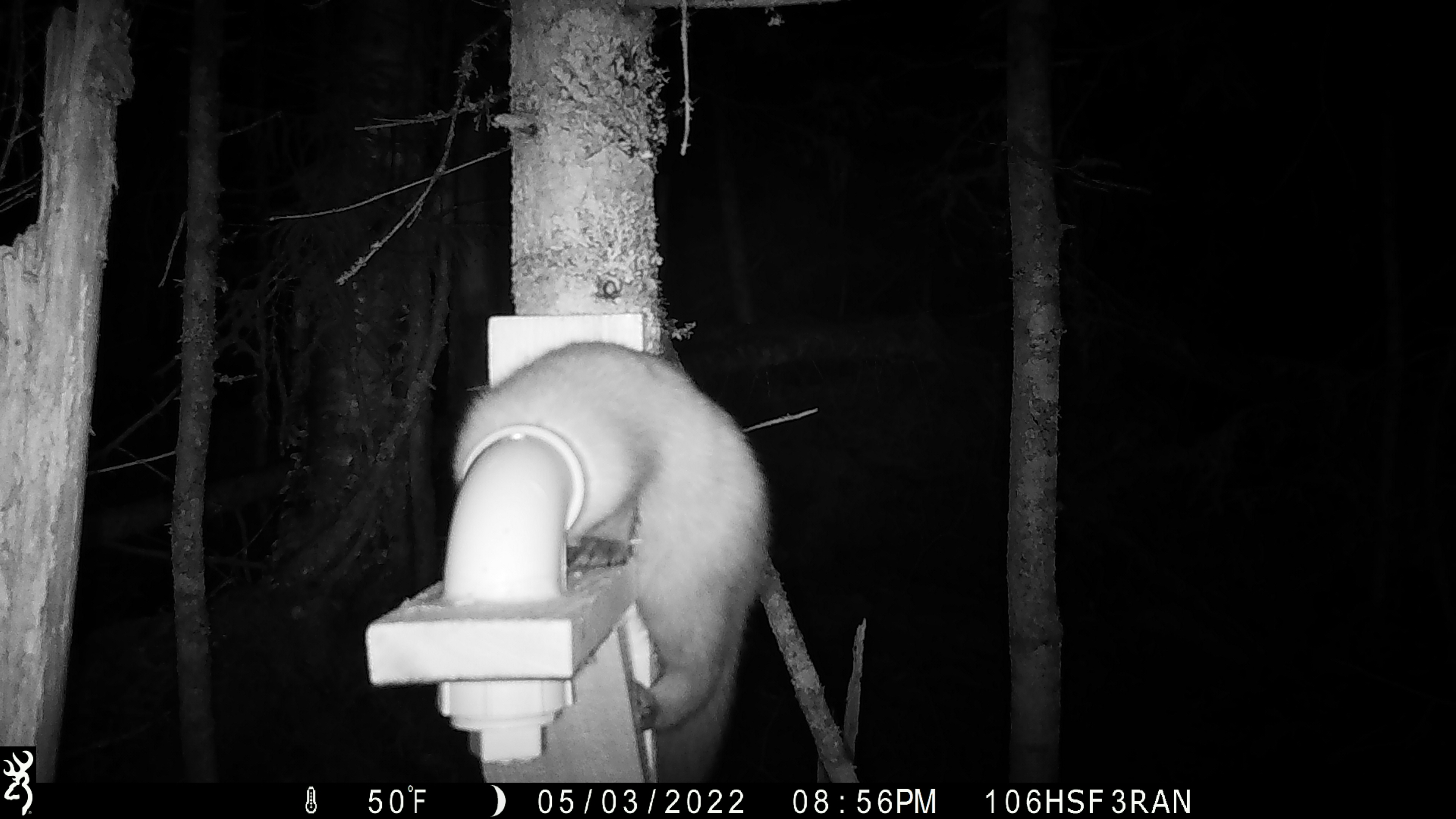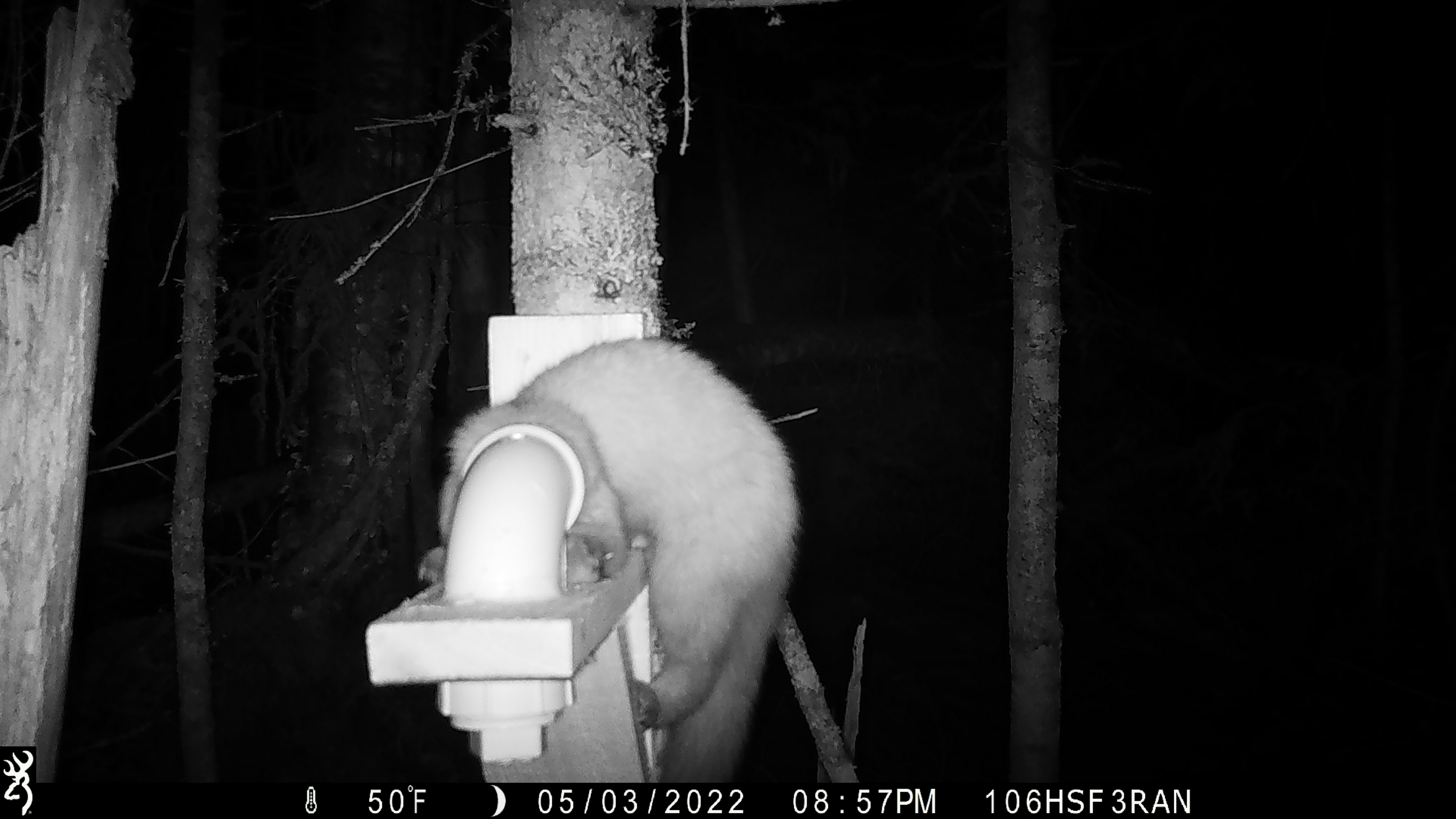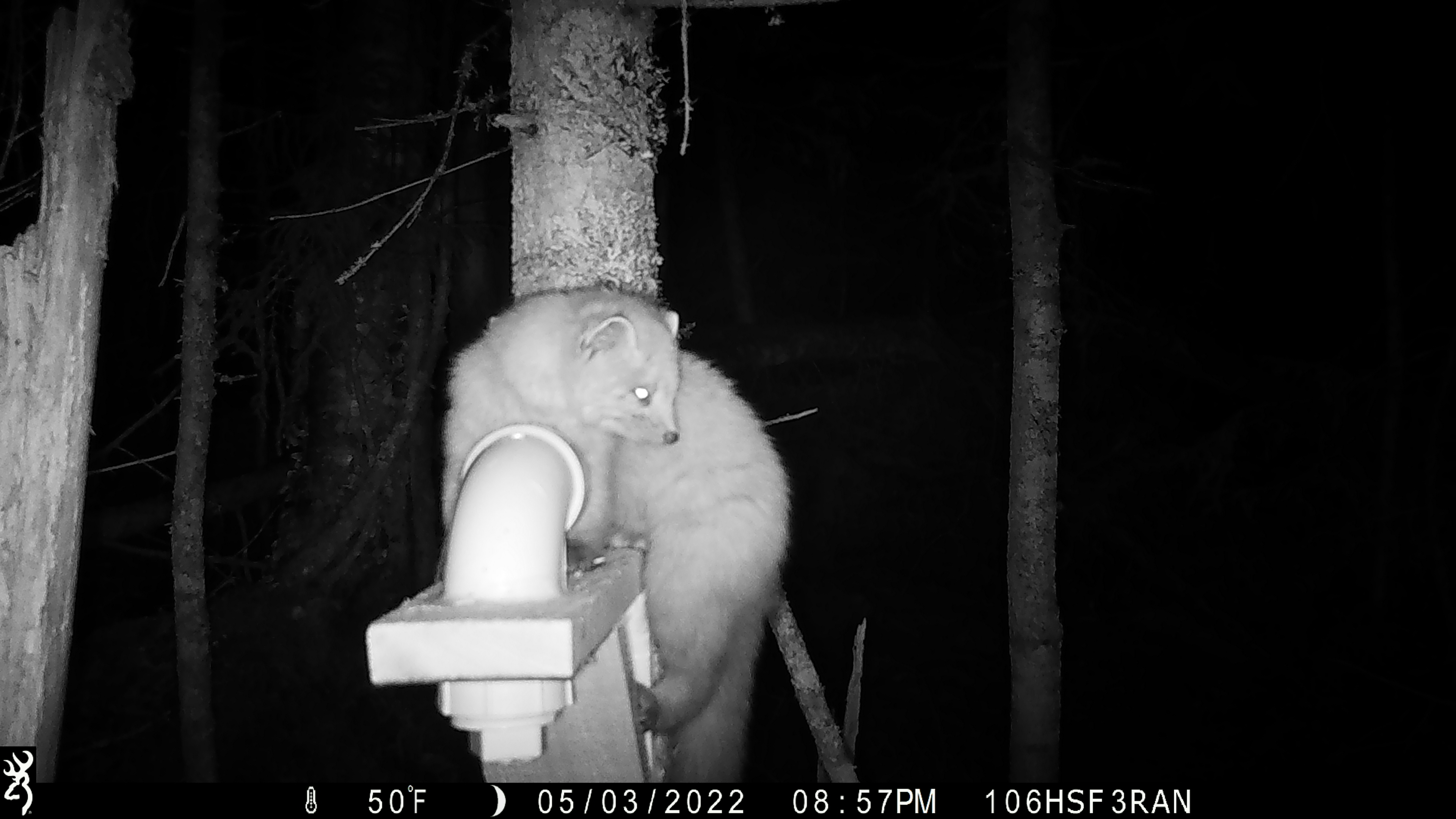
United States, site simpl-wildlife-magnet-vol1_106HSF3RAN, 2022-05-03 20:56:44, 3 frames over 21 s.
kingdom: Animalia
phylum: Chordata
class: Mammalia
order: Carnivora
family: Mustelidae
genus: Martes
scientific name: Martes americana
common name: american marten